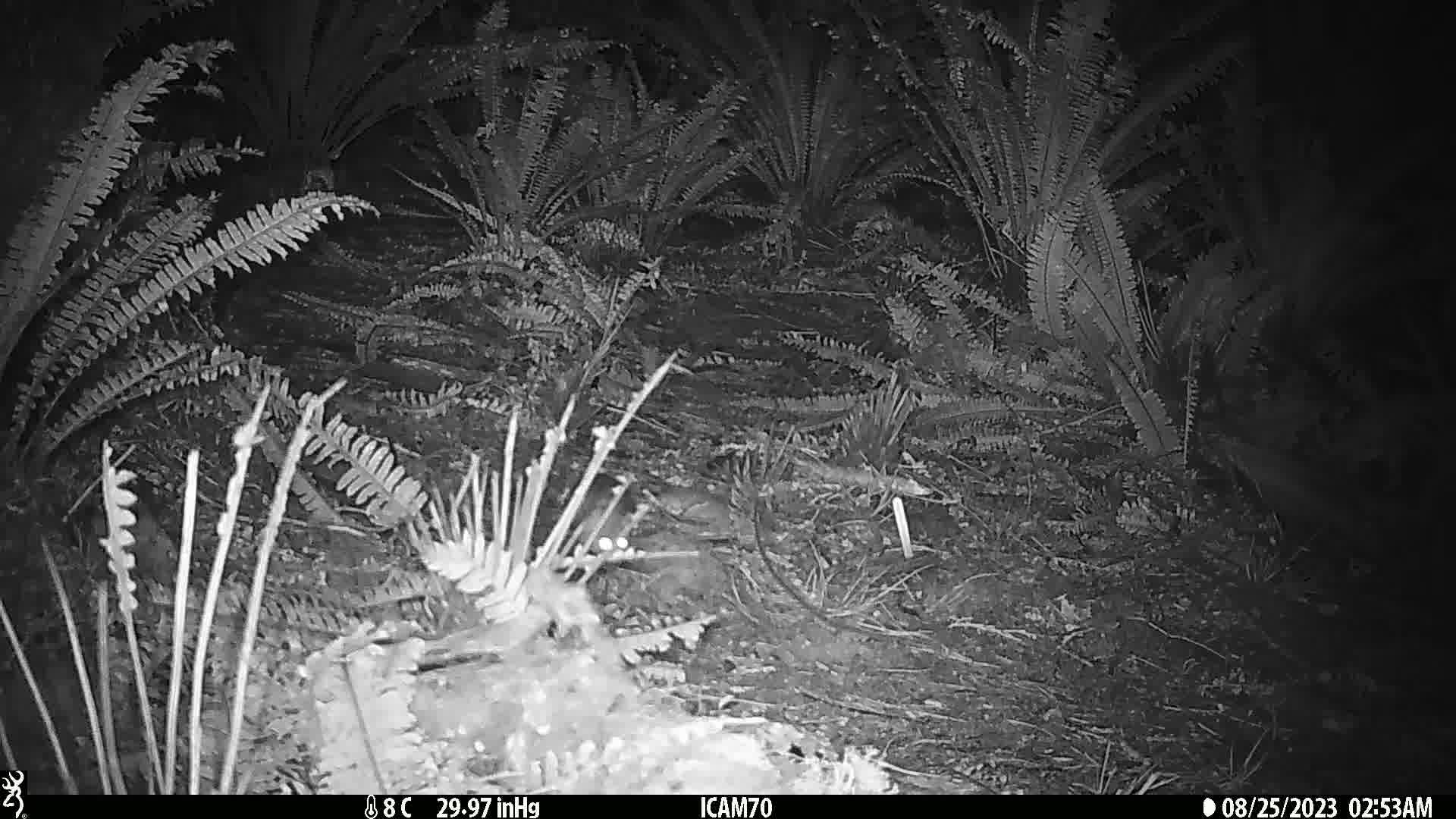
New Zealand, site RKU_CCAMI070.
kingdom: Animalia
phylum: Chordata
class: Mammalia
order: Rodentia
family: Muridae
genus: Rattus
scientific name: Rattus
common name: rat